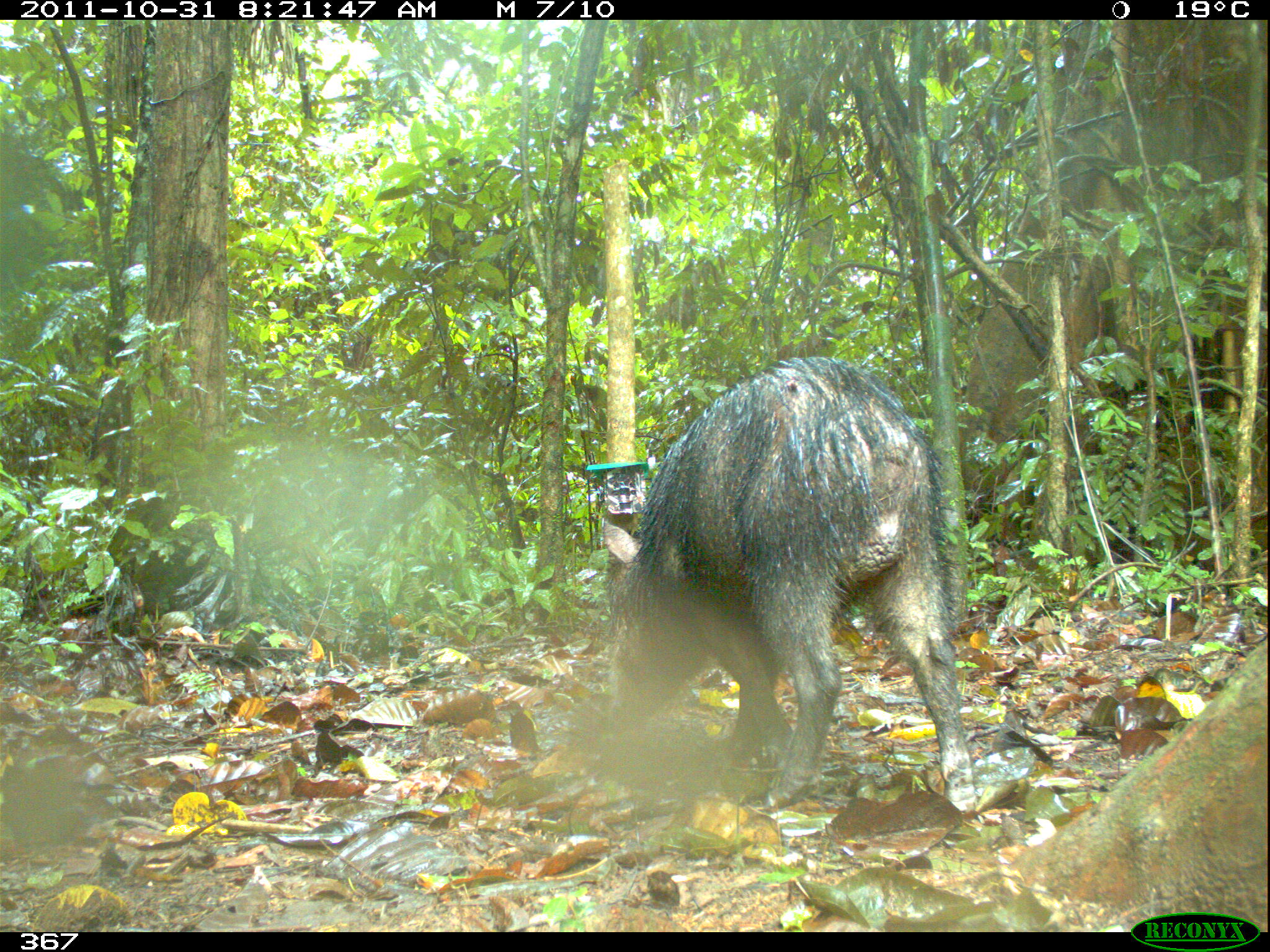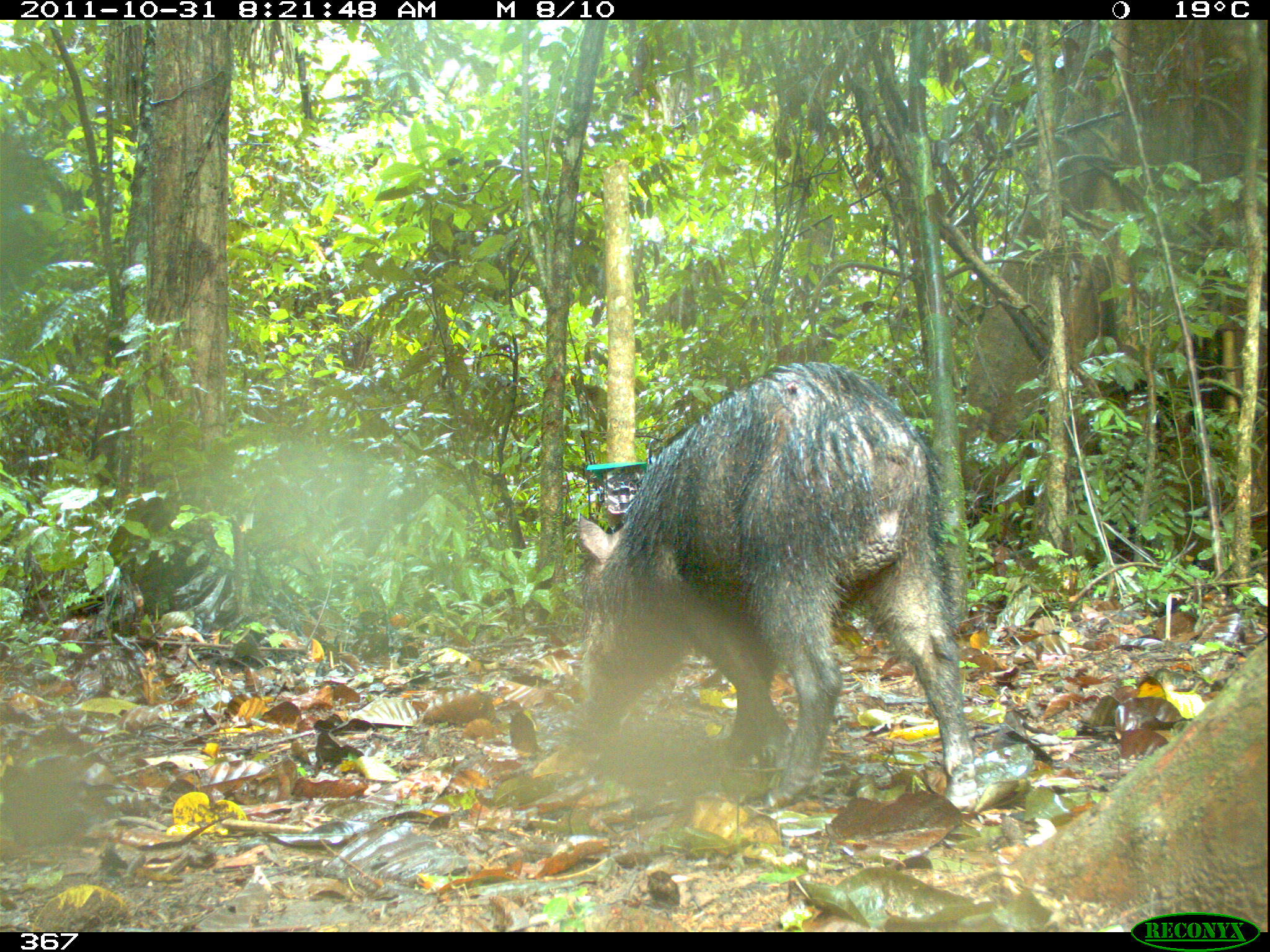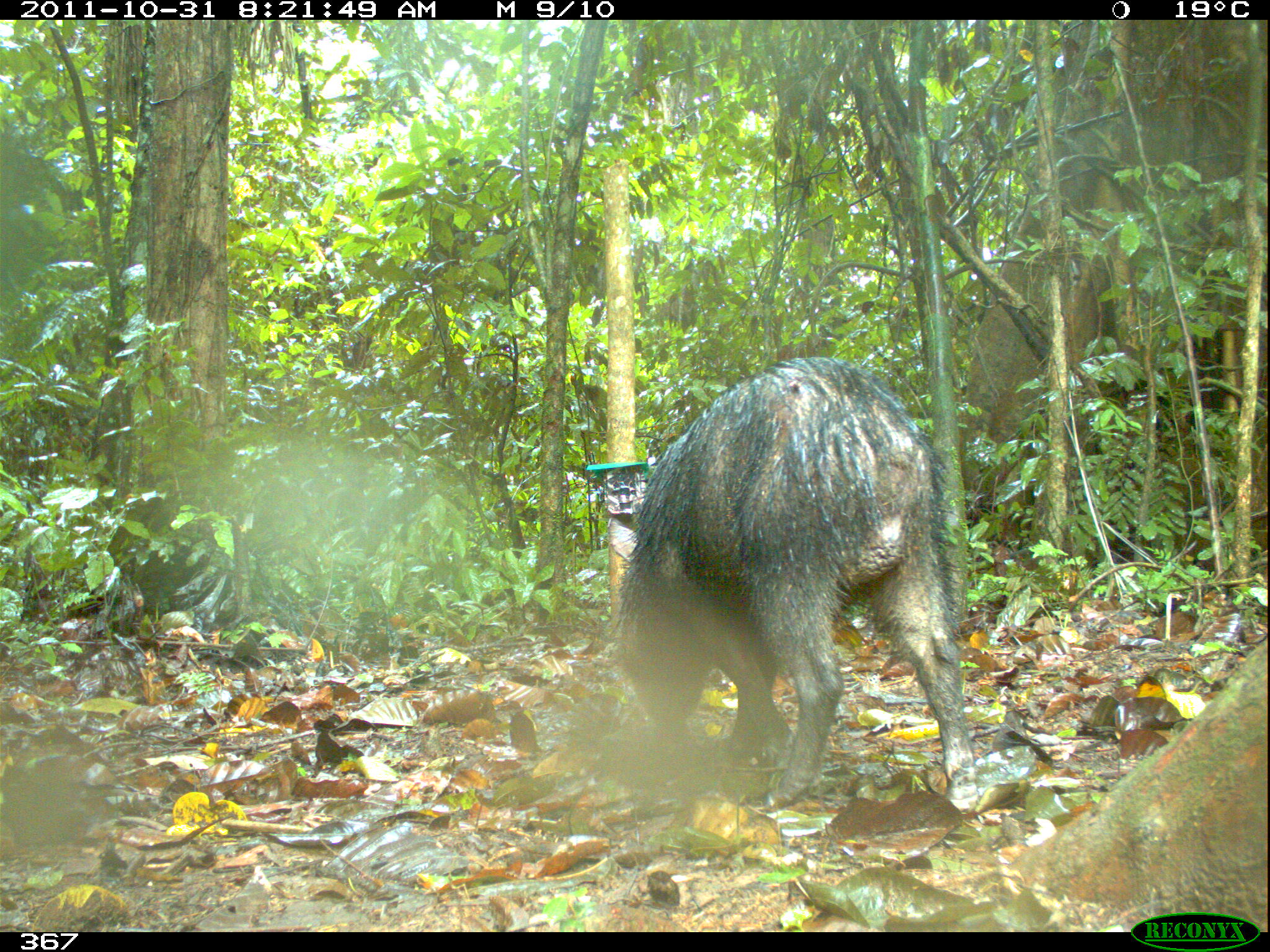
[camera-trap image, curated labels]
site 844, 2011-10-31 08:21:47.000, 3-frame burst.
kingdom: Animalia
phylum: Chordata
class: Mammalia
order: Artiodactyla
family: Tayassuidae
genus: Tayassu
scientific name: Tayassu pecari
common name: white-lipped peccary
Tayassu pecari (white-lipped peccary).